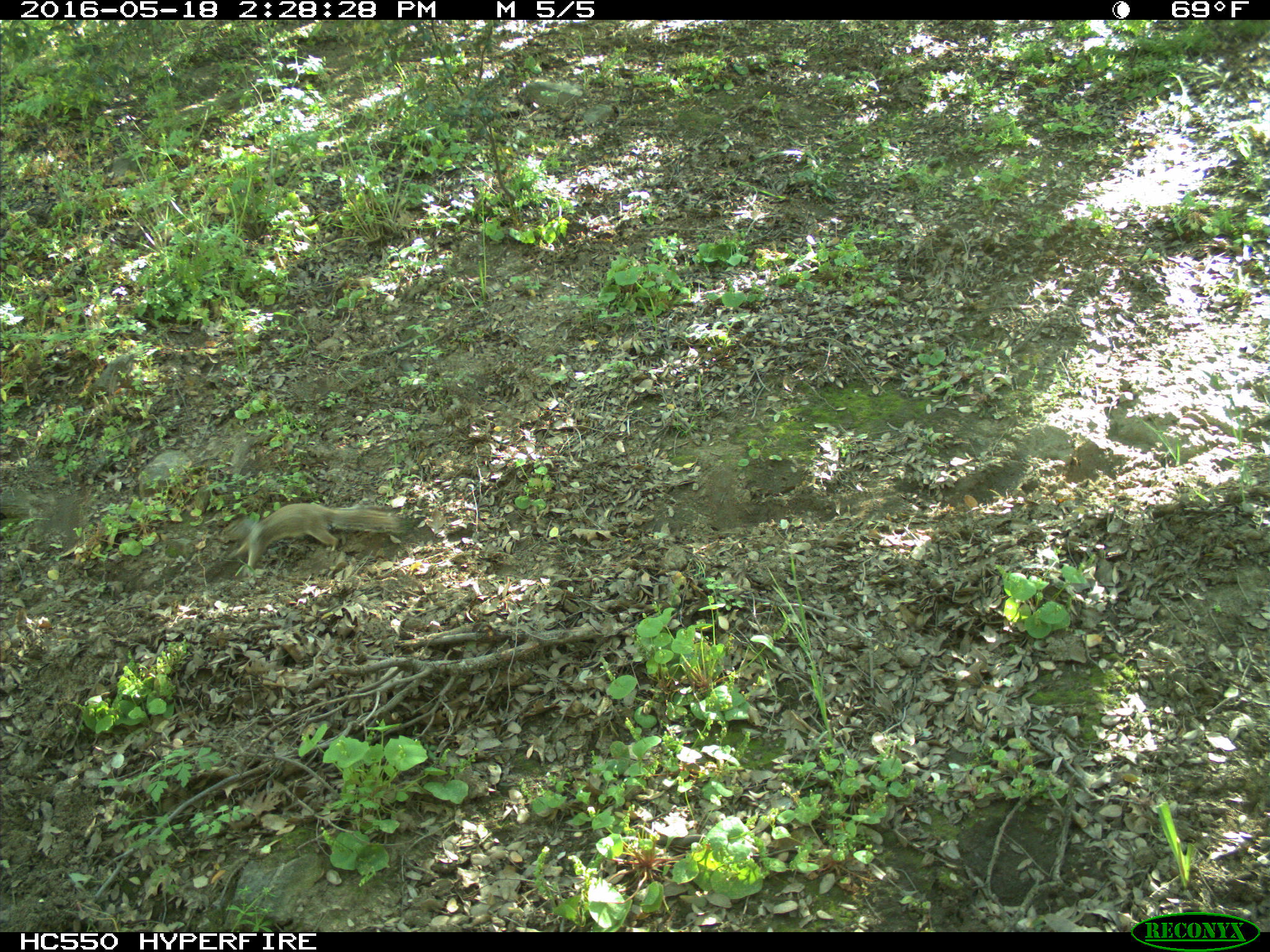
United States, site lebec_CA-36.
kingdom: Animalia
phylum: Chordata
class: Mammalia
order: Rodentia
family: Sciuridae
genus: Otospermophilus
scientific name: Otospermophilus beecheyi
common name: california ground squirrel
Otospermophilus beecheyi (california ground squirrel).